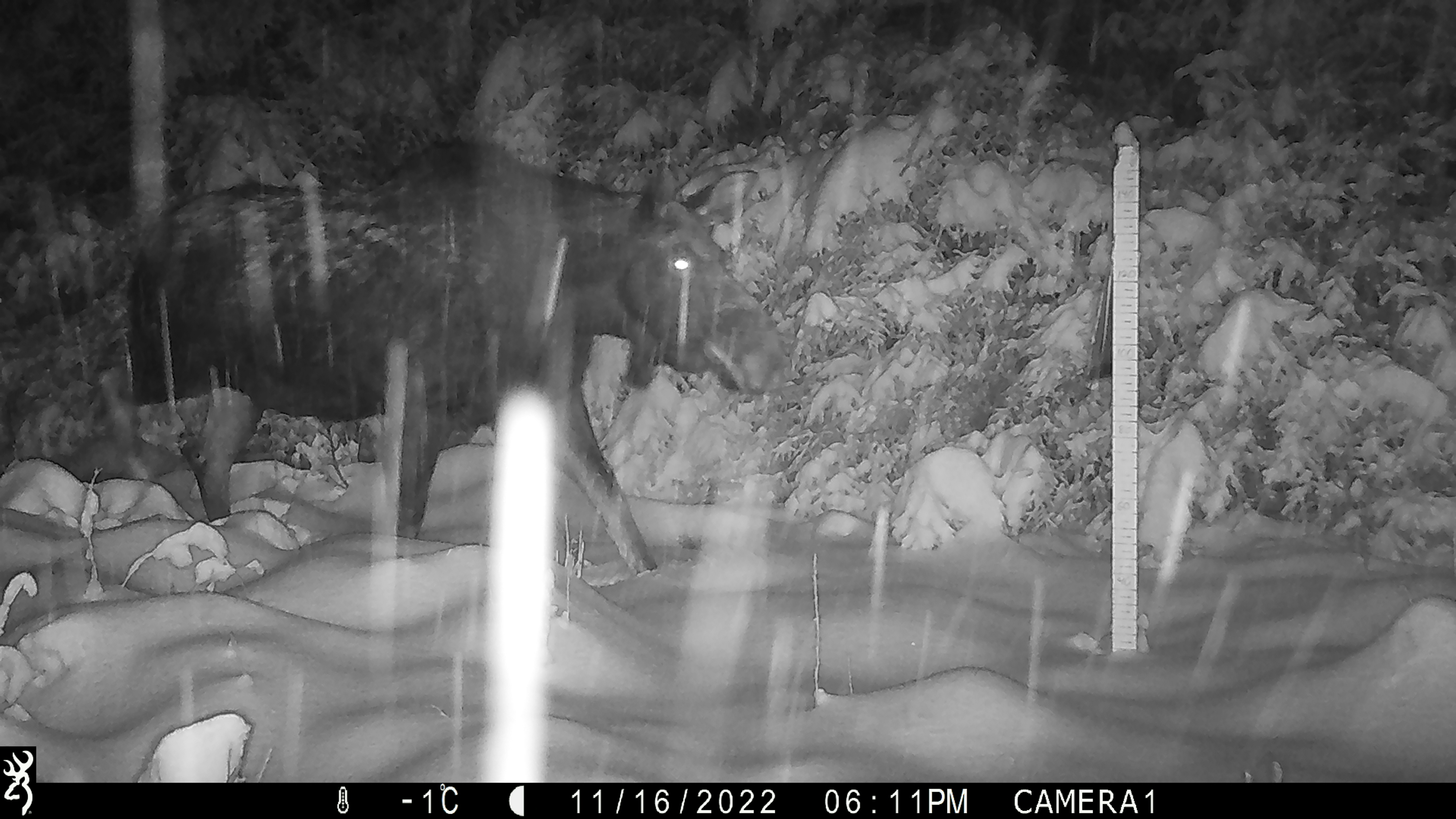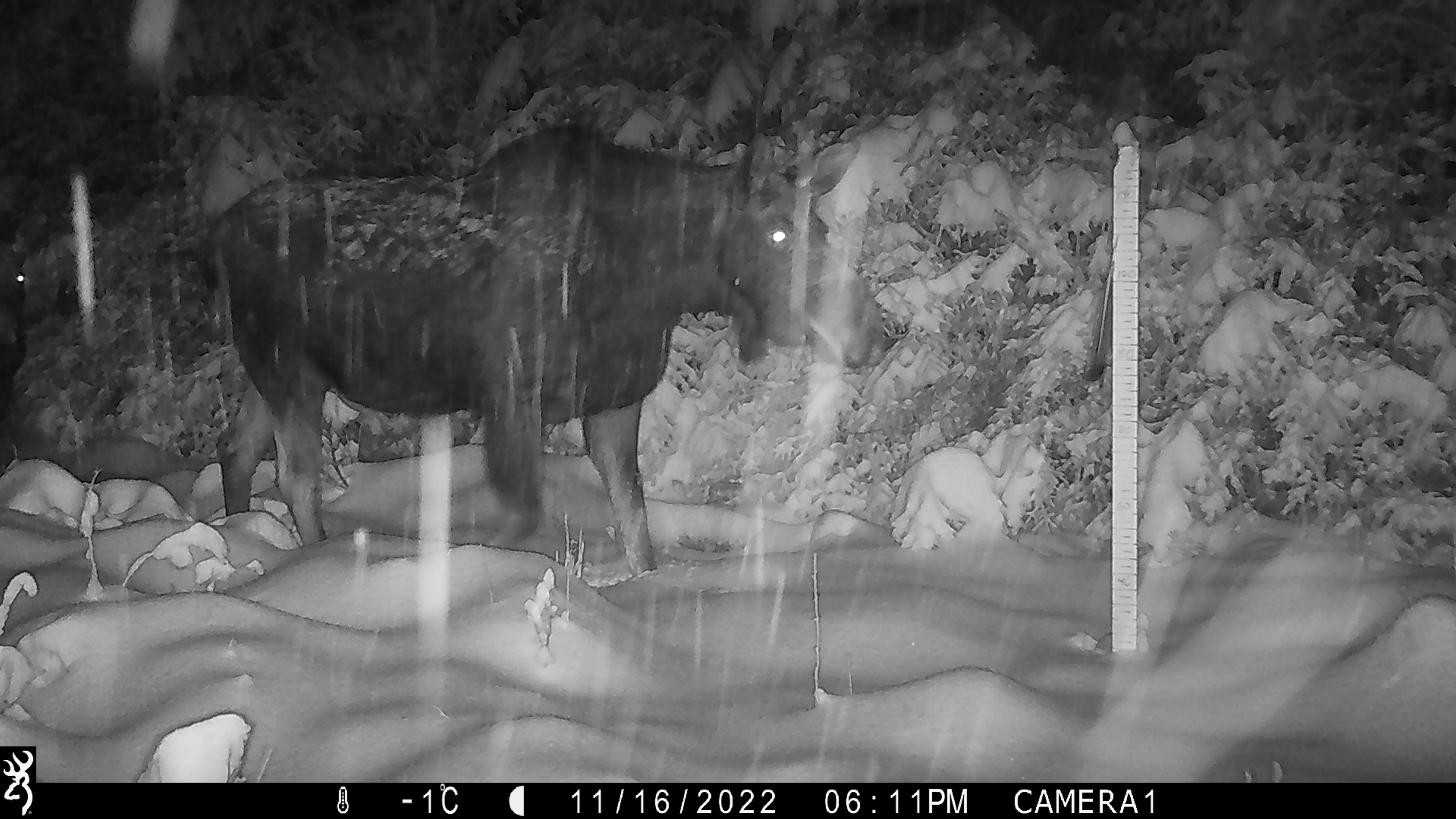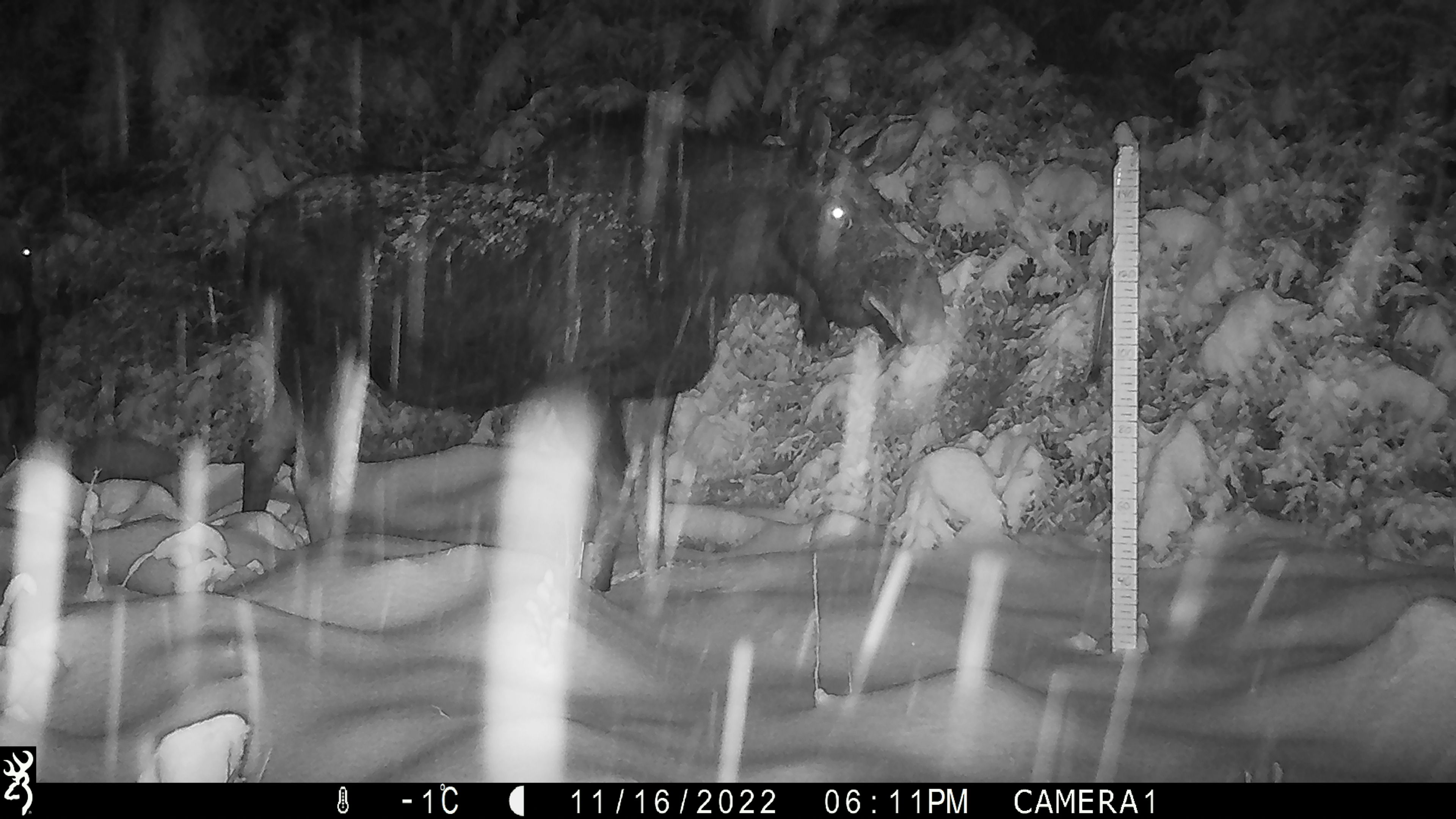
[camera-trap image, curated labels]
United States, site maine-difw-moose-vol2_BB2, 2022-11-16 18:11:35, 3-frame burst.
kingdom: Animalia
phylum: Chordata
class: Mammalia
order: Artiodactyla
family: Cervidae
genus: Alces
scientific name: Alces alces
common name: moose